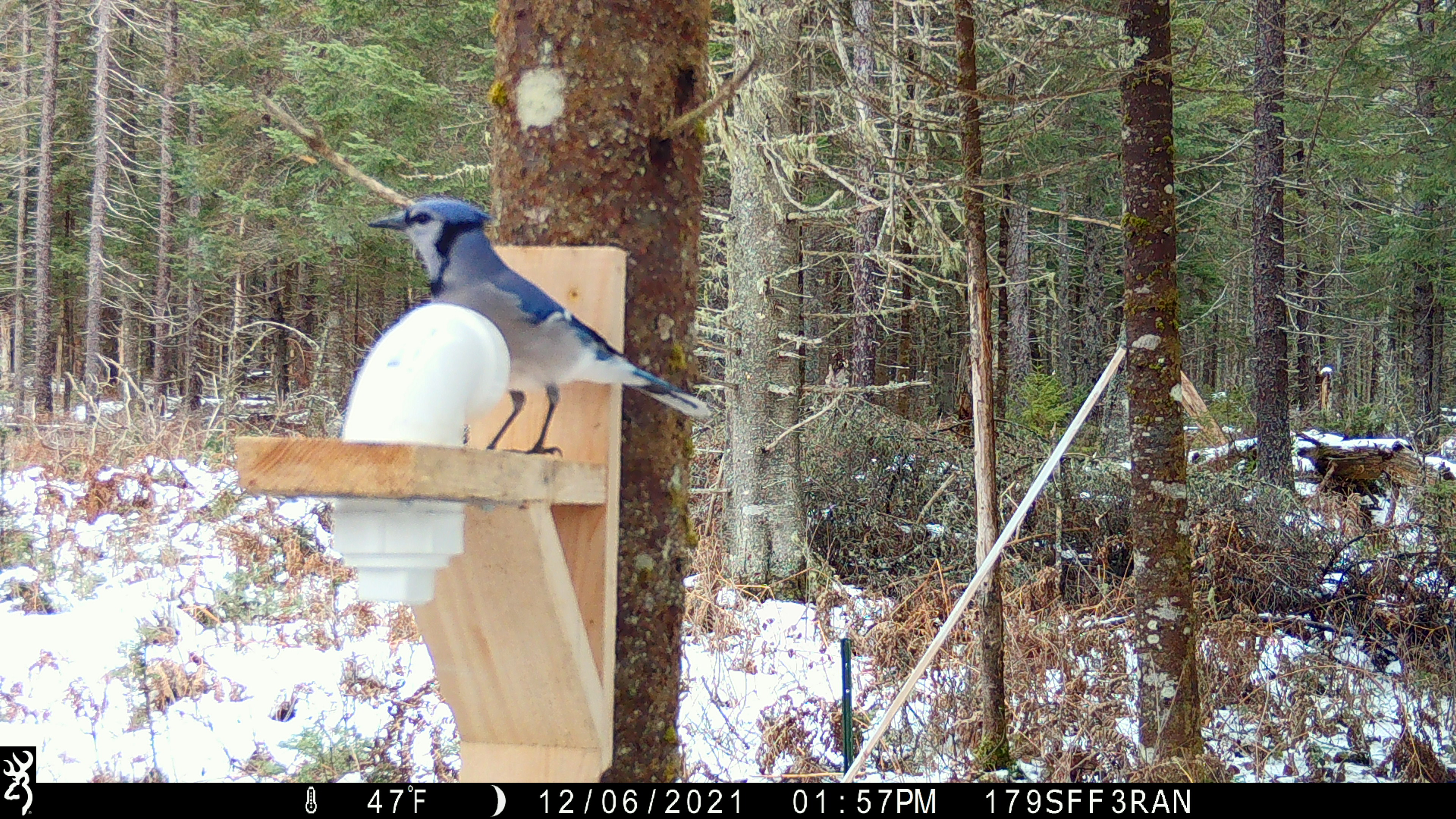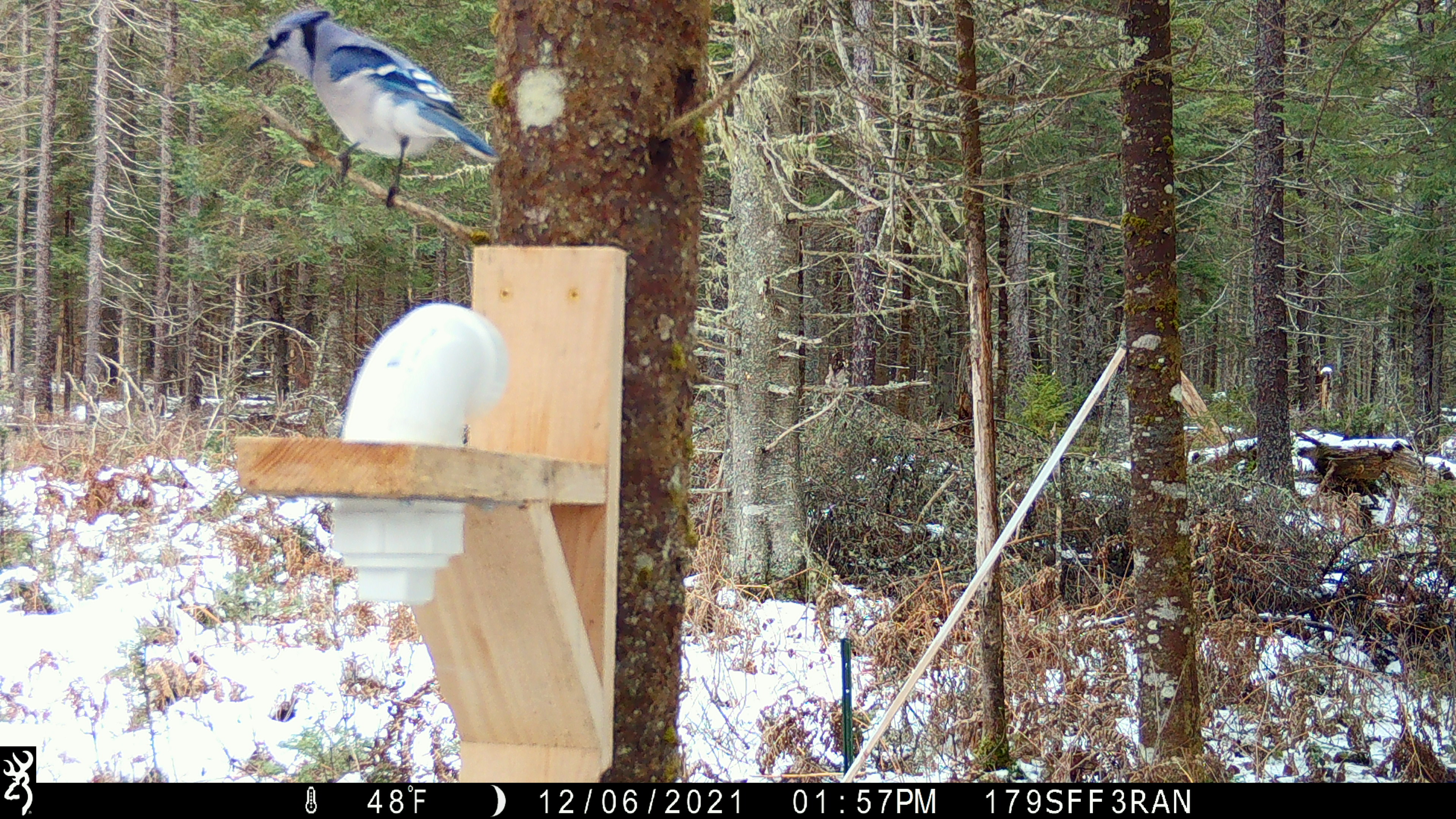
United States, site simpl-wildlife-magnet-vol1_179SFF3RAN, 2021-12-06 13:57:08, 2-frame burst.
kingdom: Animalia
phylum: Chordata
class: Aves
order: Passeriformes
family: Corvidae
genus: Cyanocitta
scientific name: Cyanocitta cristata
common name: blue jay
Blue jay (Cyanocitta cristata).